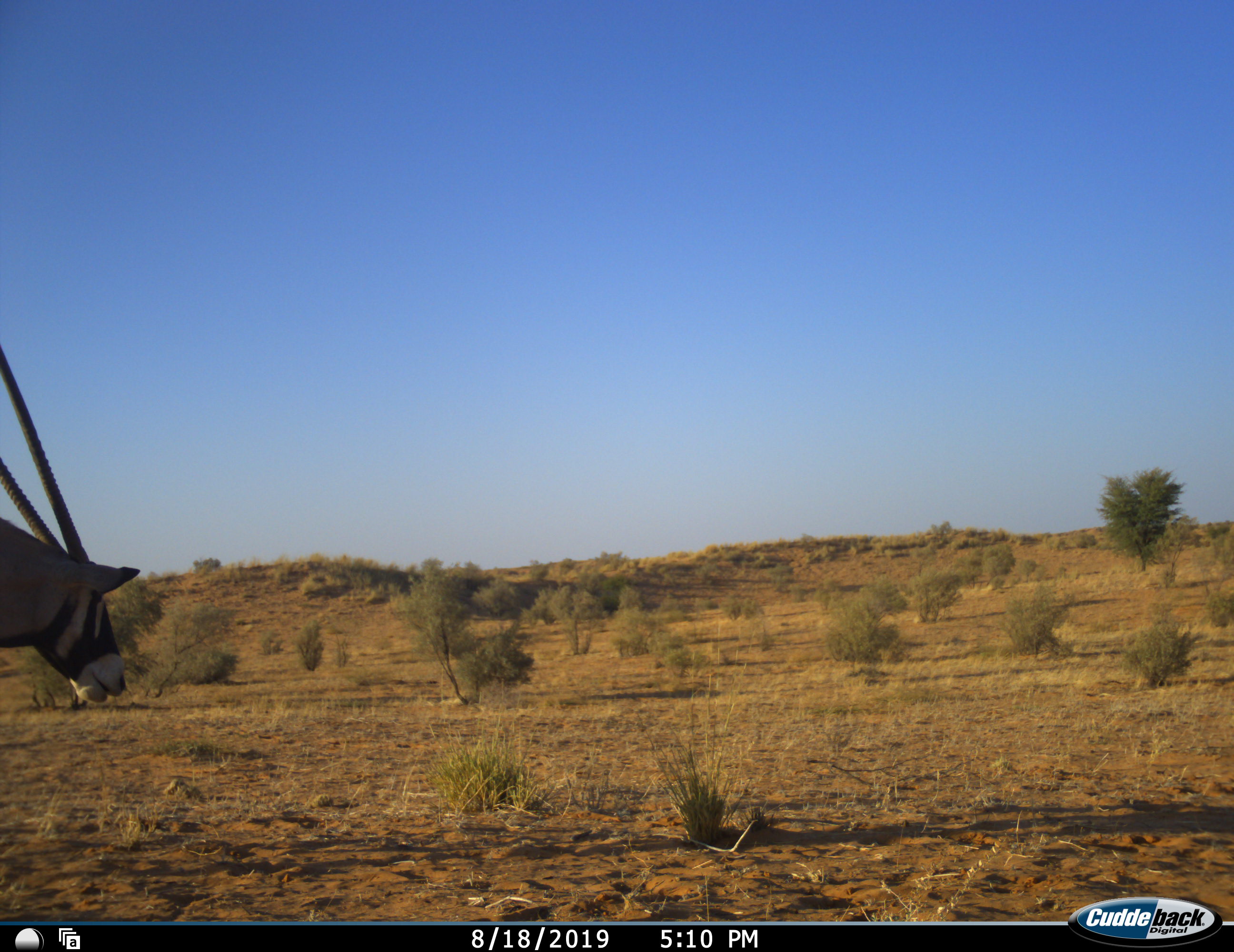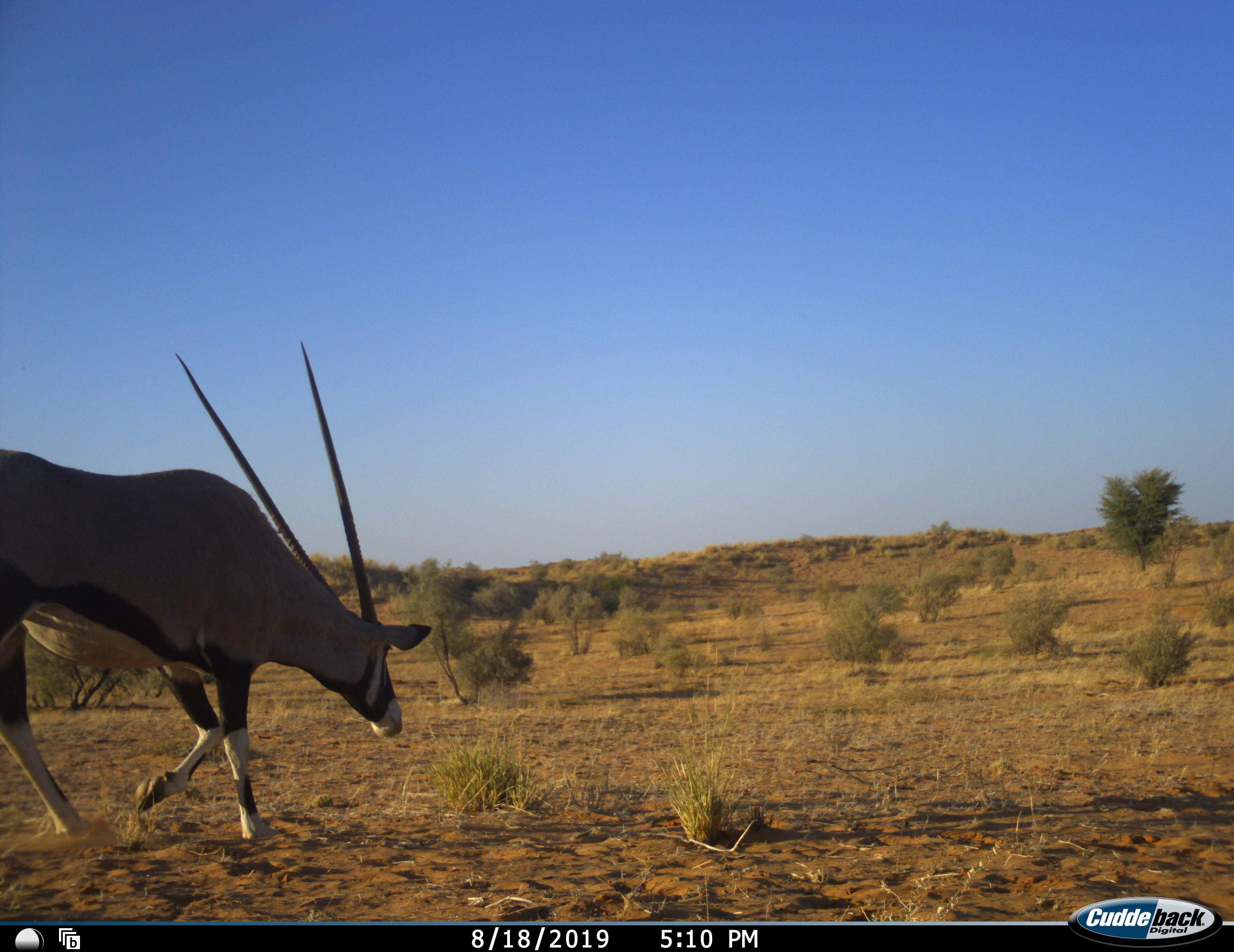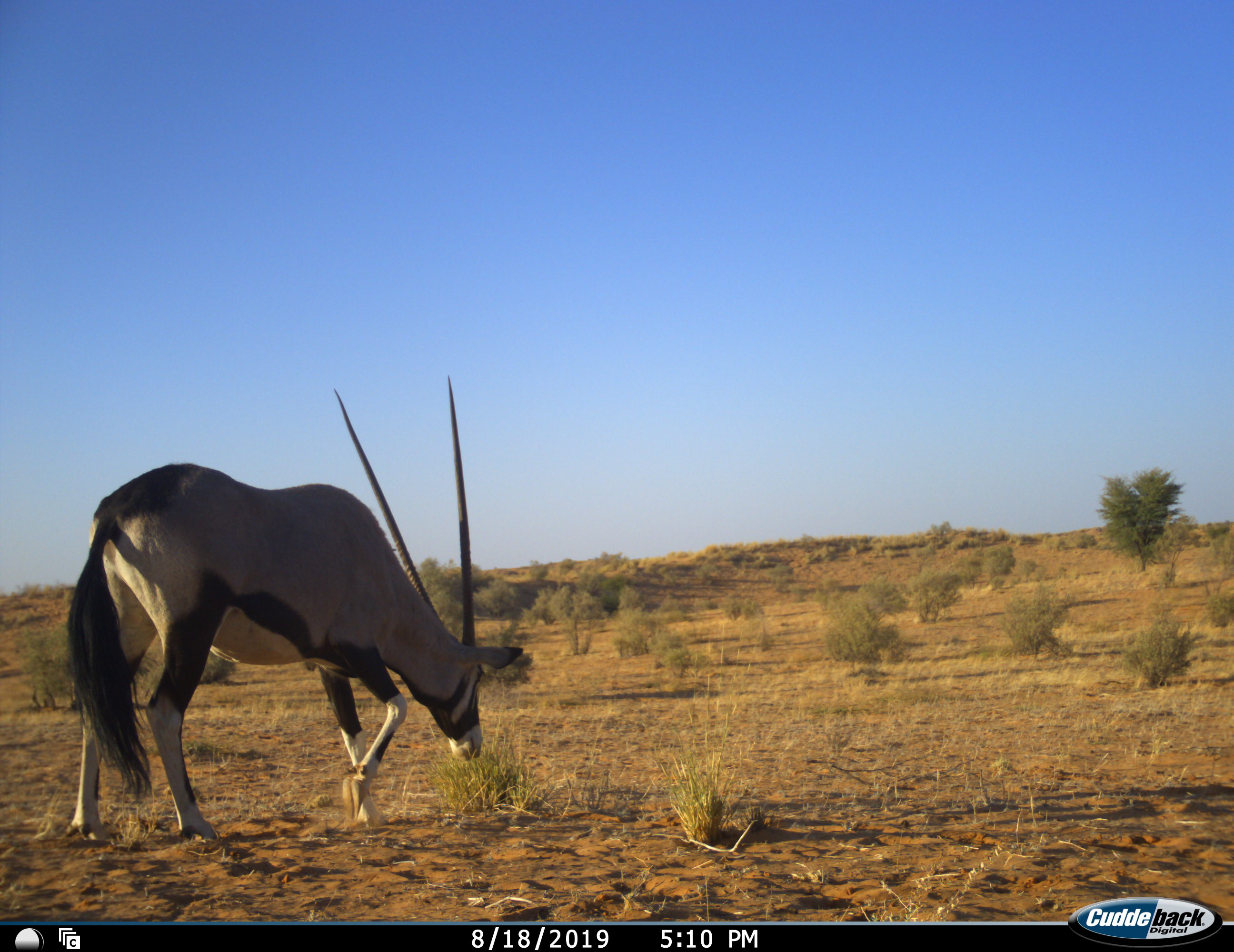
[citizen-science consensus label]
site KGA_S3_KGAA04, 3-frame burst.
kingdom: Animalia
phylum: Chordata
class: Mammalia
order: Artiodactyla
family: Bovidae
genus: Oryx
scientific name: Oryx gazella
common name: gemsbok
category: oryx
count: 1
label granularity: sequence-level